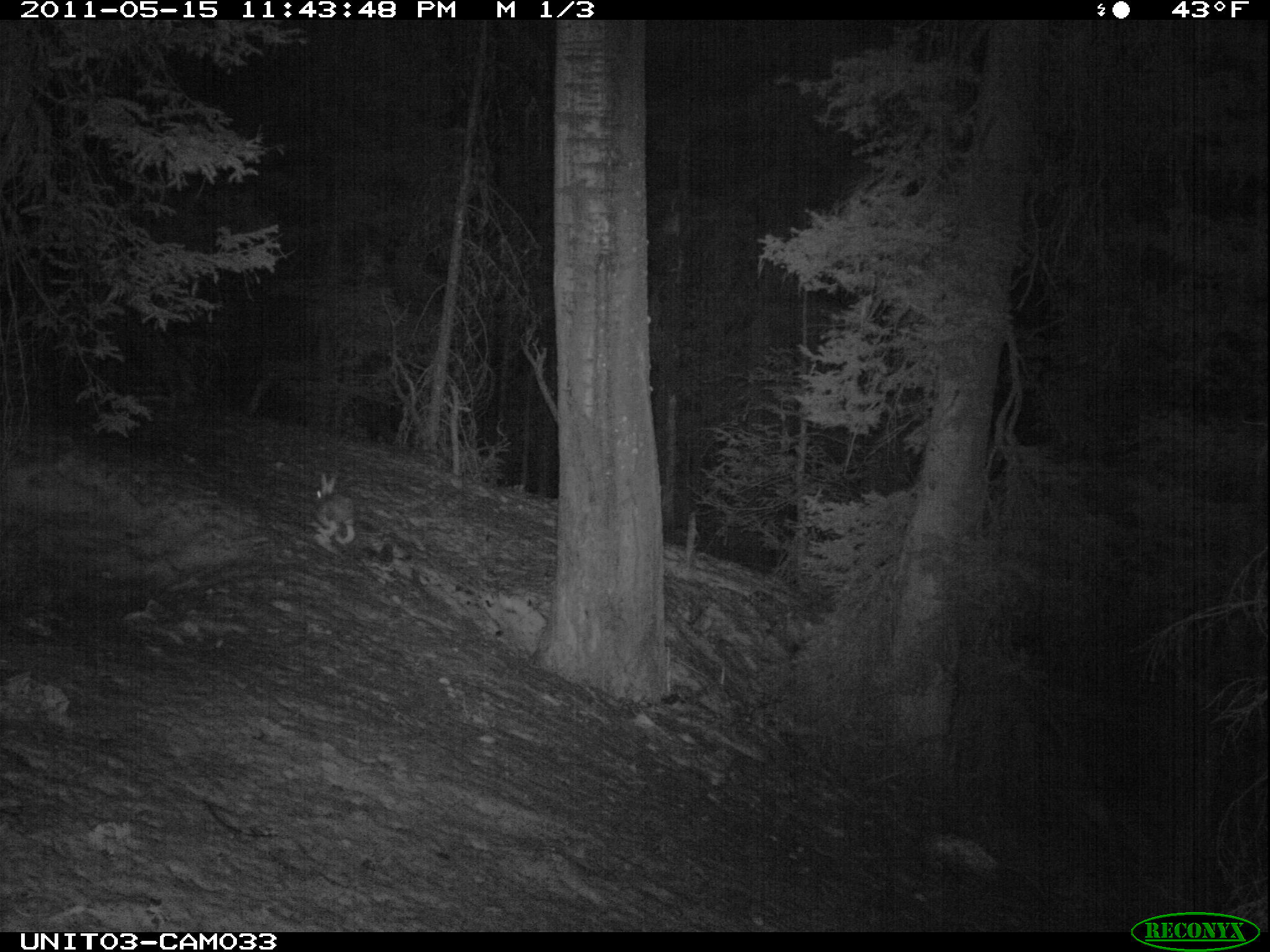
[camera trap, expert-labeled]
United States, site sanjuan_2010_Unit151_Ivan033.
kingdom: Animalia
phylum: Chordata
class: Mammalia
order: Lagomorpha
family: Leporidae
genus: Lepus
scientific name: Lepus americanus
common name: snowshoe hare